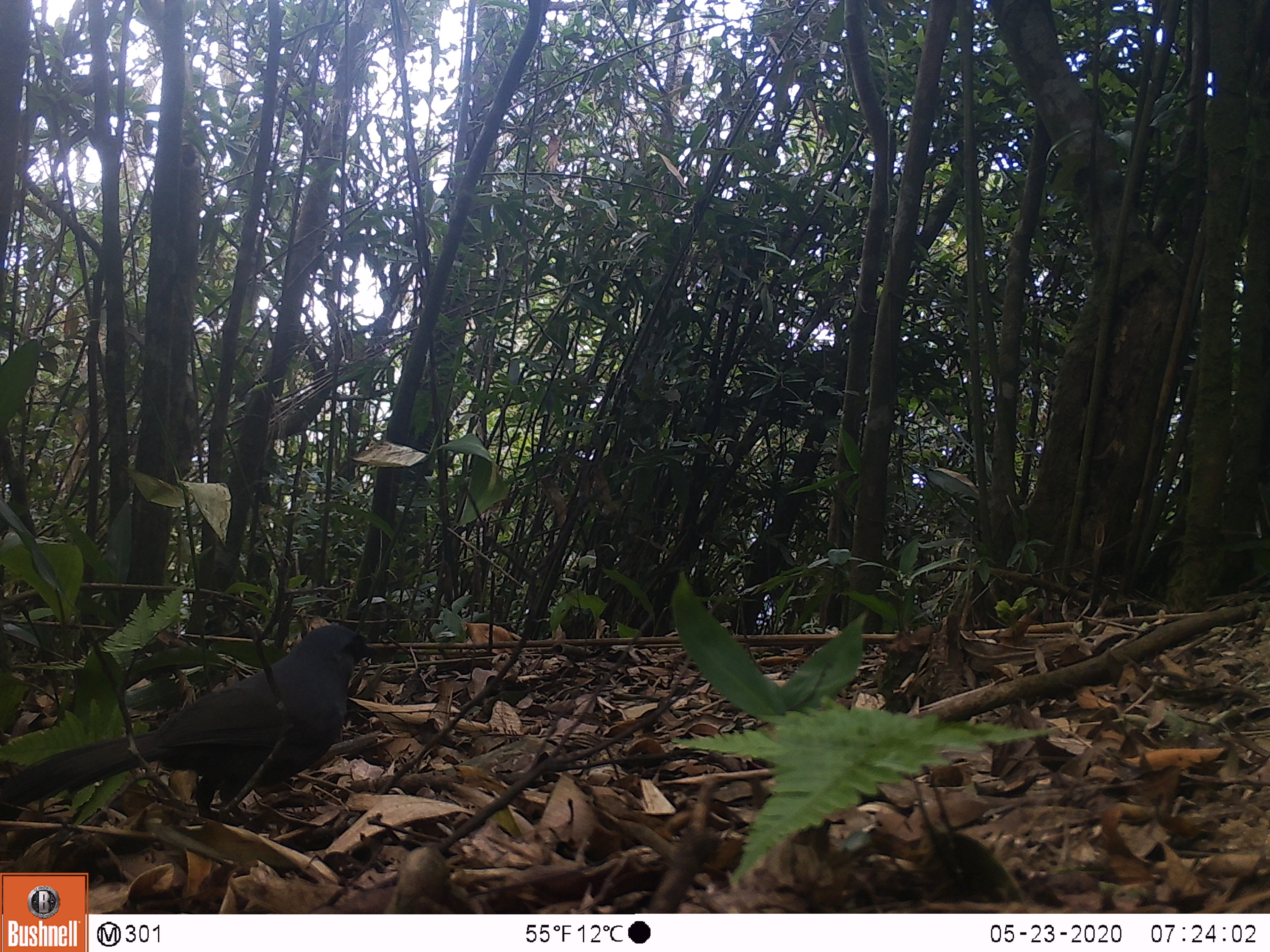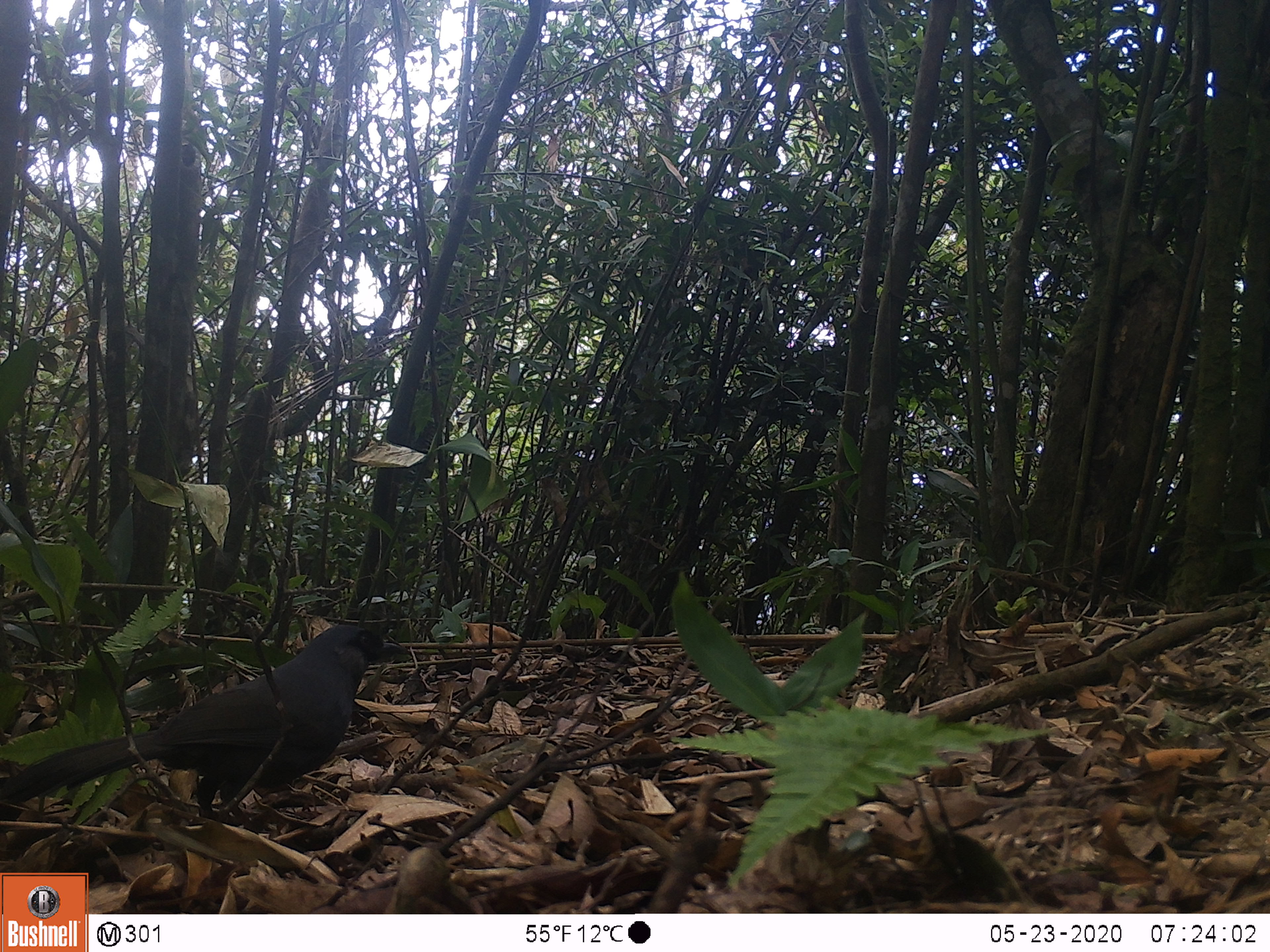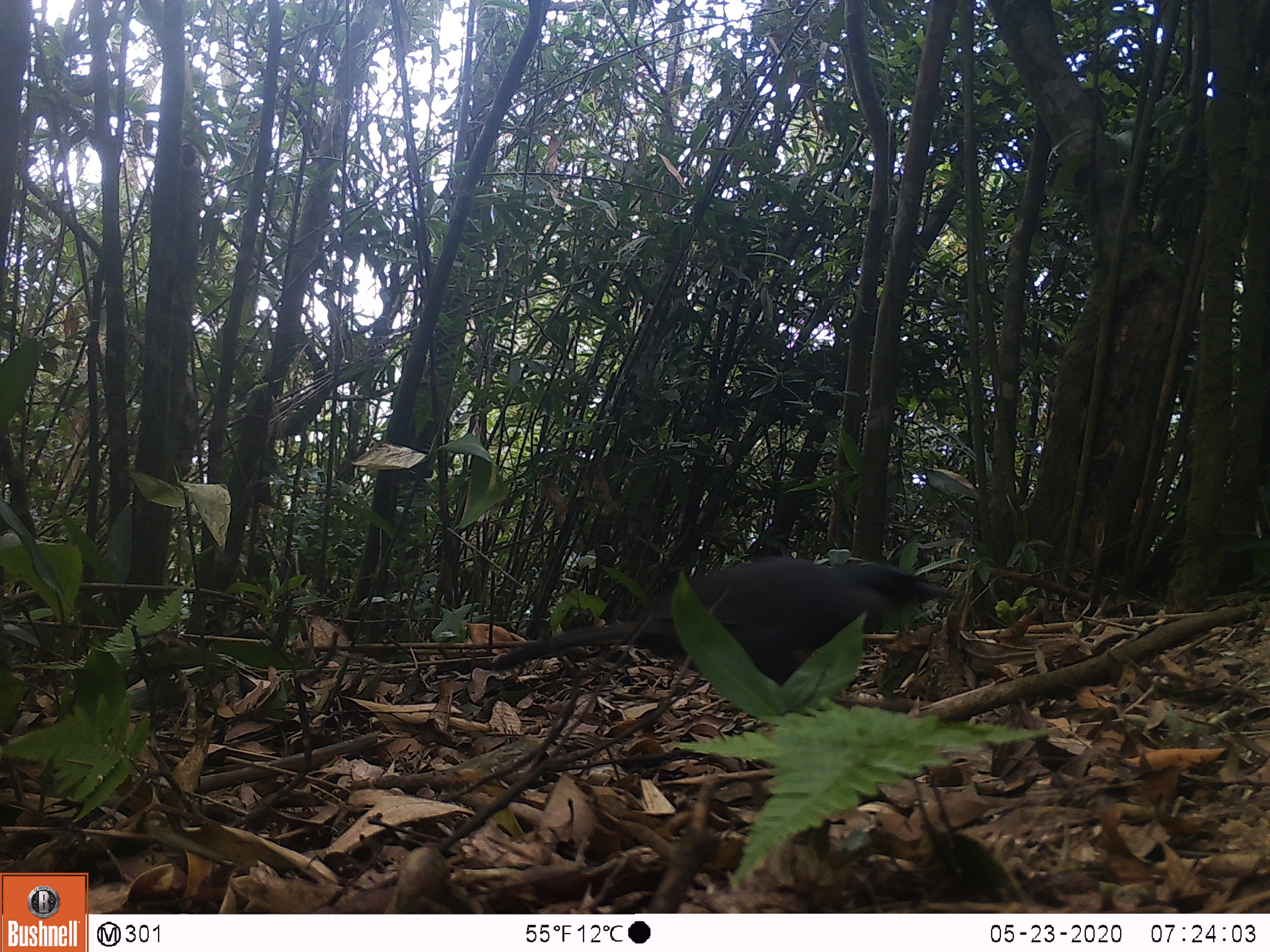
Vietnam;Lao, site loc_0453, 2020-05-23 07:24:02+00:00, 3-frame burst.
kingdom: Animalia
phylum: Chordata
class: Aves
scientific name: Aves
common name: bird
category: unidentified bird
Unidentified bird (bird) (Aves). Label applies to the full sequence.